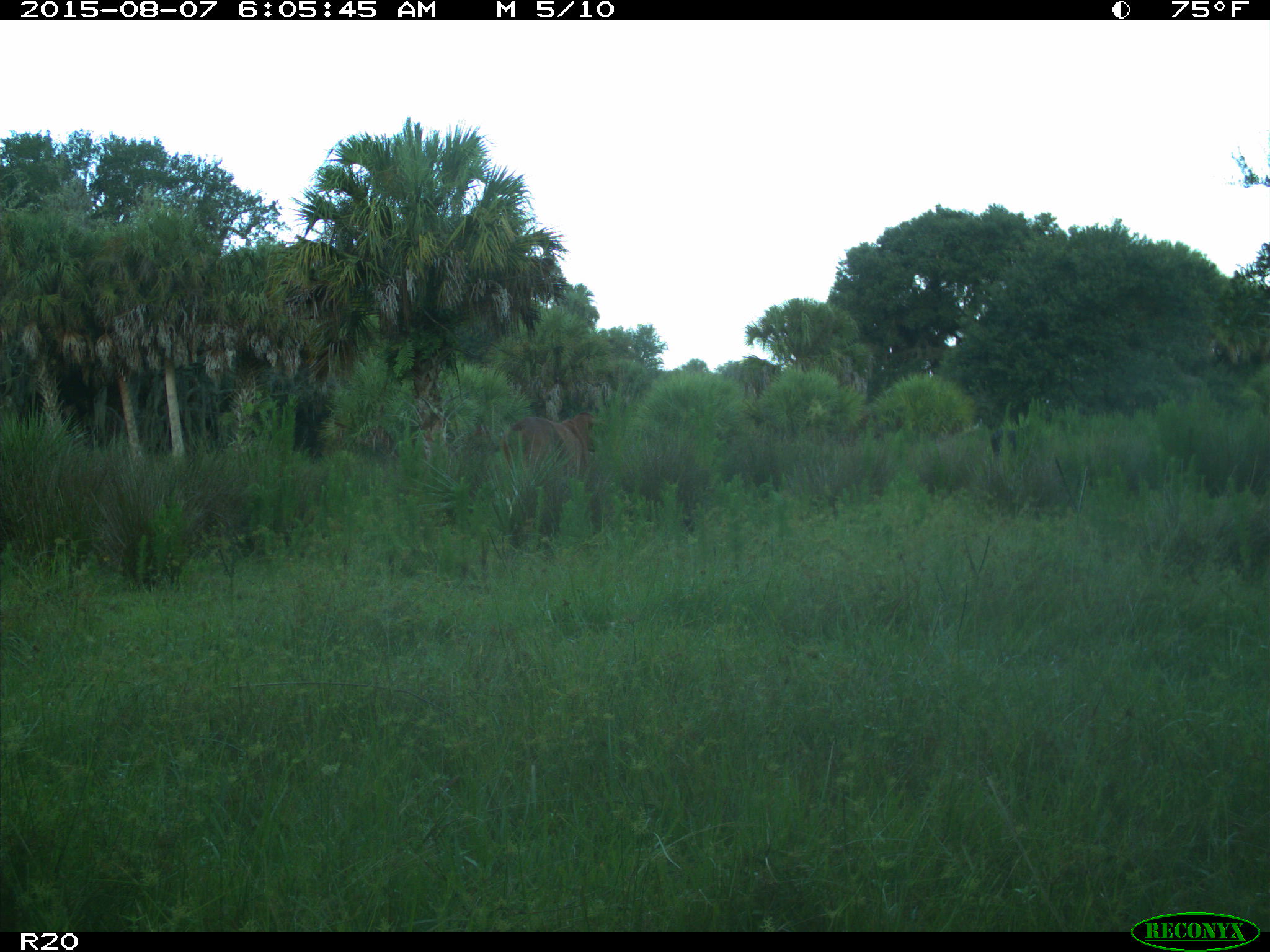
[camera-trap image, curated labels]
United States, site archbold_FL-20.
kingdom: Animalia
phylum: Chordata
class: Mammalia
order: Artiodactyla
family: Bovidae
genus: Bos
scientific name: Bos taurus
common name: domestic cow